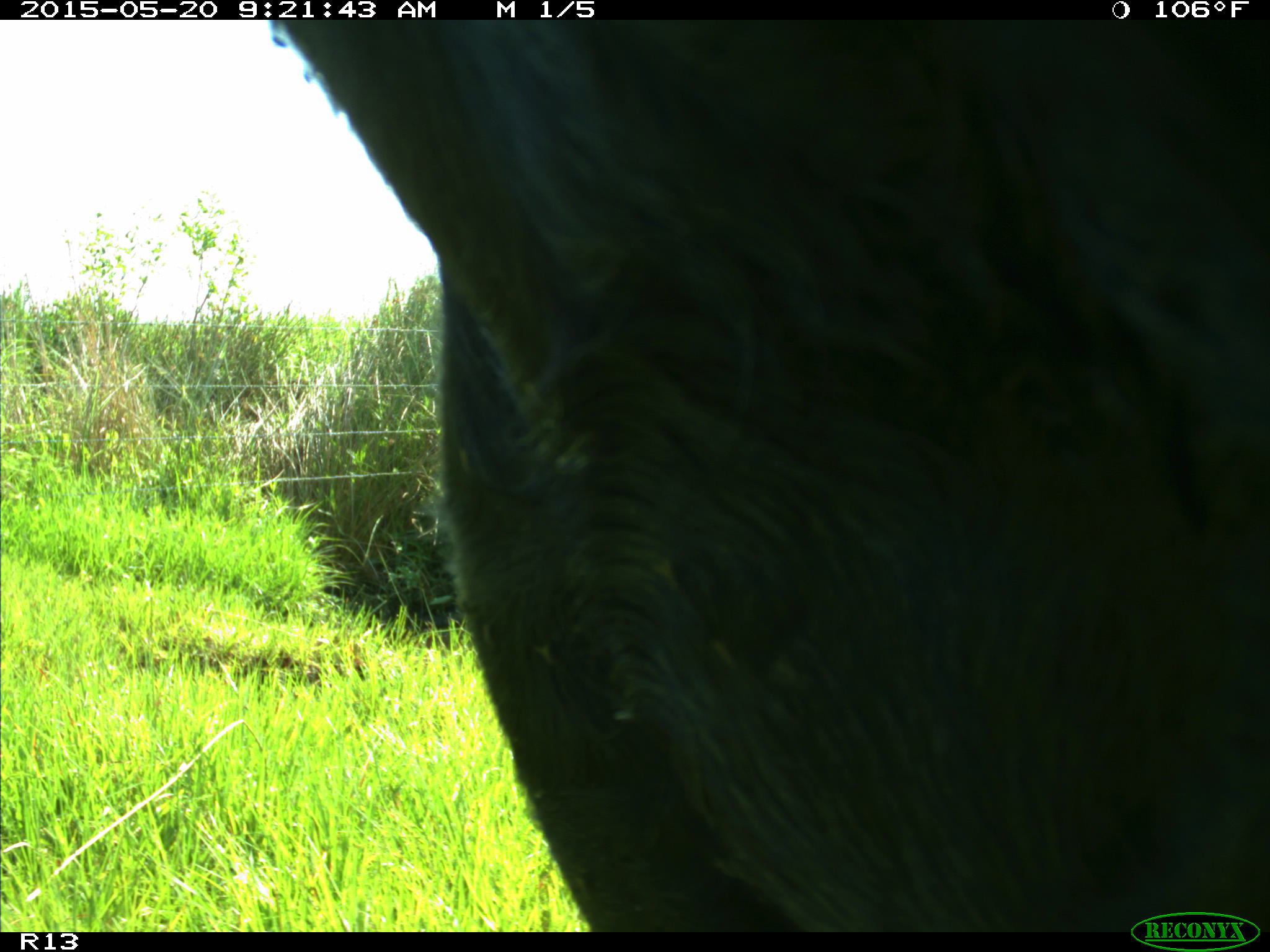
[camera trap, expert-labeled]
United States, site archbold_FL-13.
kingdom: Animalia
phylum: Chordata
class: Mammalia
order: Artiodactyla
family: Bovidae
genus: Bos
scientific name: Bos taurus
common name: domestic cow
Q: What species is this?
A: Bos taurus (domestic cow).